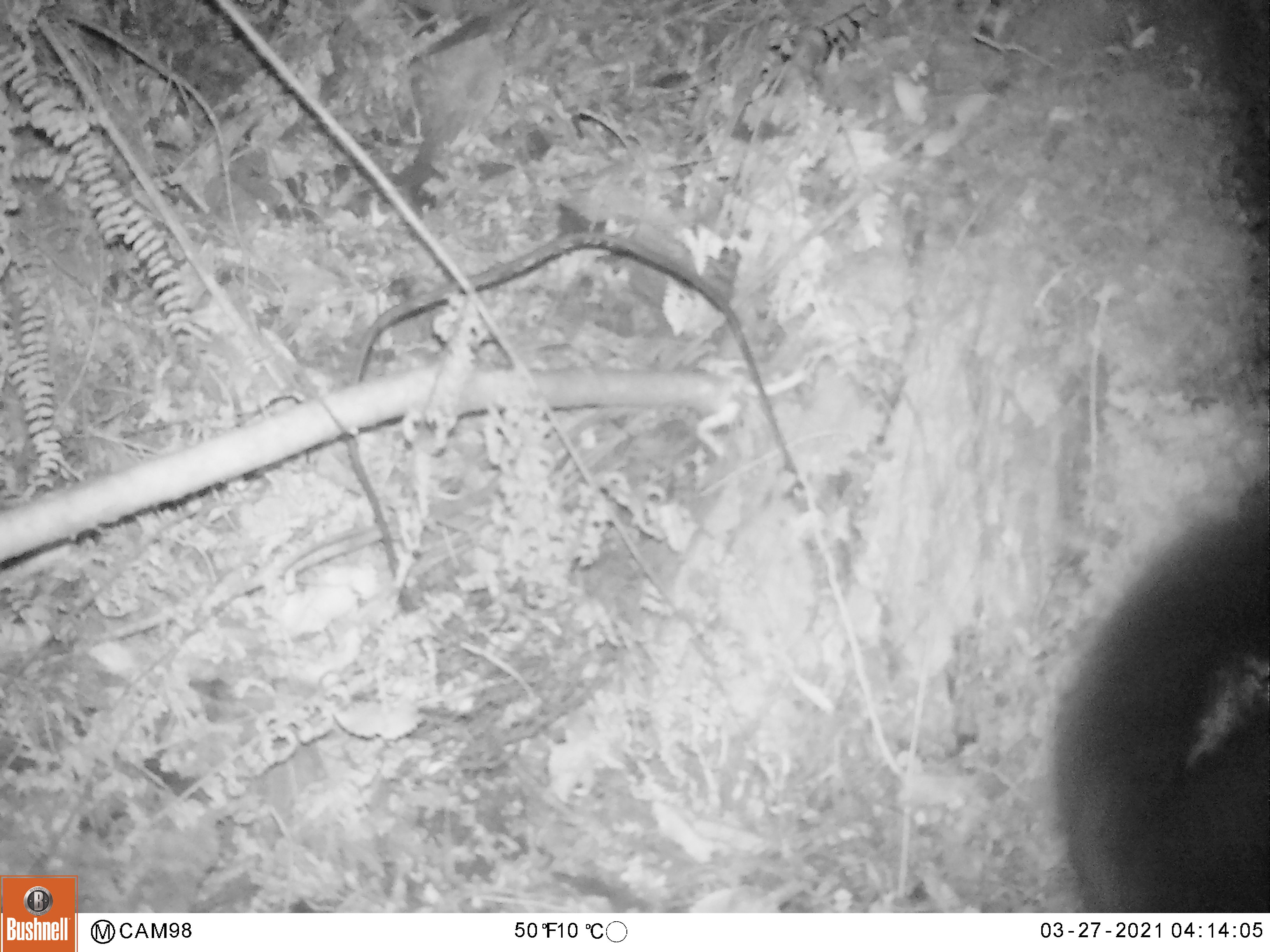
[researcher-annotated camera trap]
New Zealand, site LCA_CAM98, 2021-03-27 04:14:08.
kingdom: Animalia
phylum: Chordata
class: Mammalia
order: Diprotodontia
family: Phalangeridae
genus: Trichosurus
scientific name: Trichosurus vulpecula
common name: common brushtail possum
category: possum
Possum (common brushtail possum) (Trichosurus vulpecula).